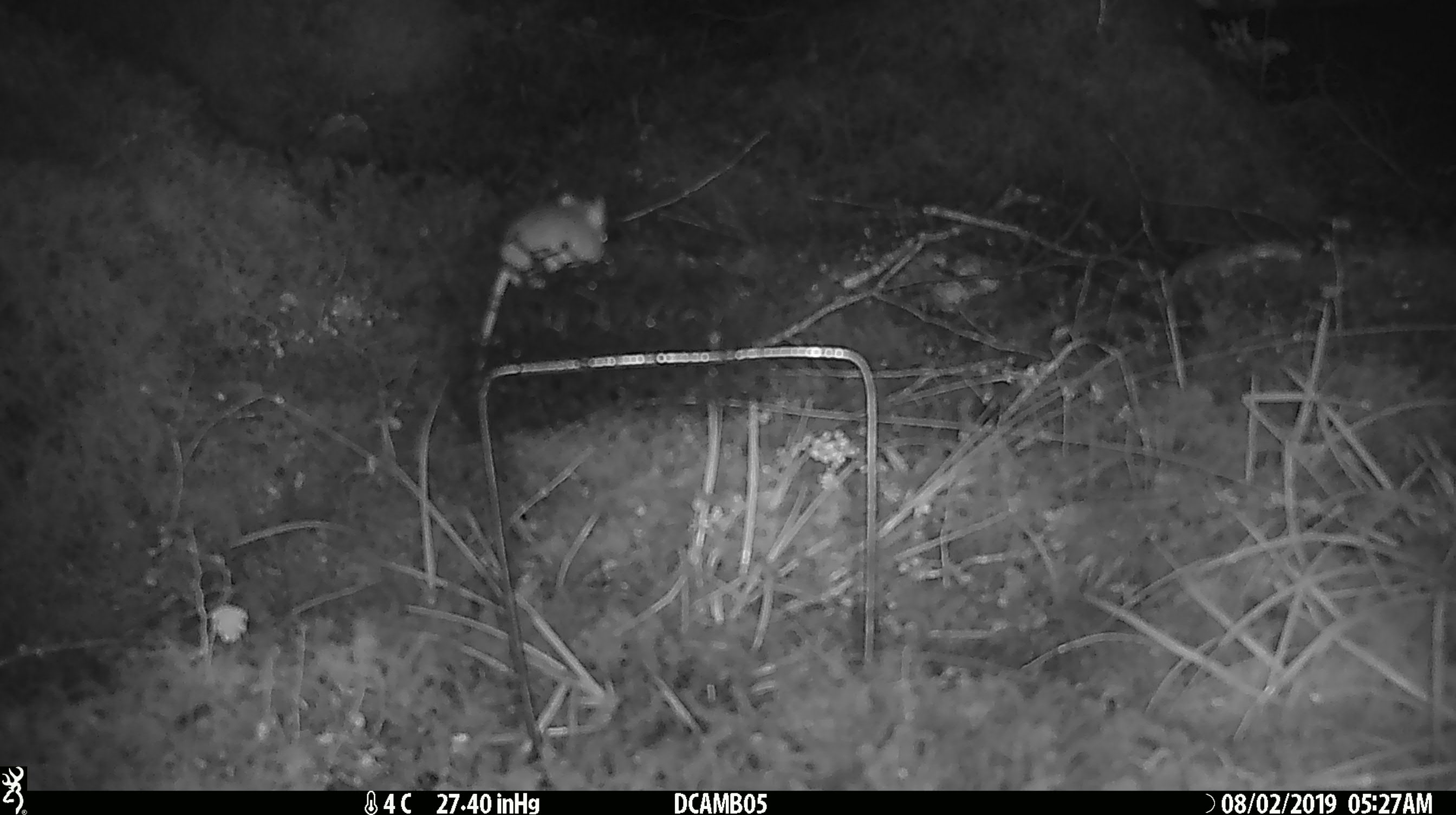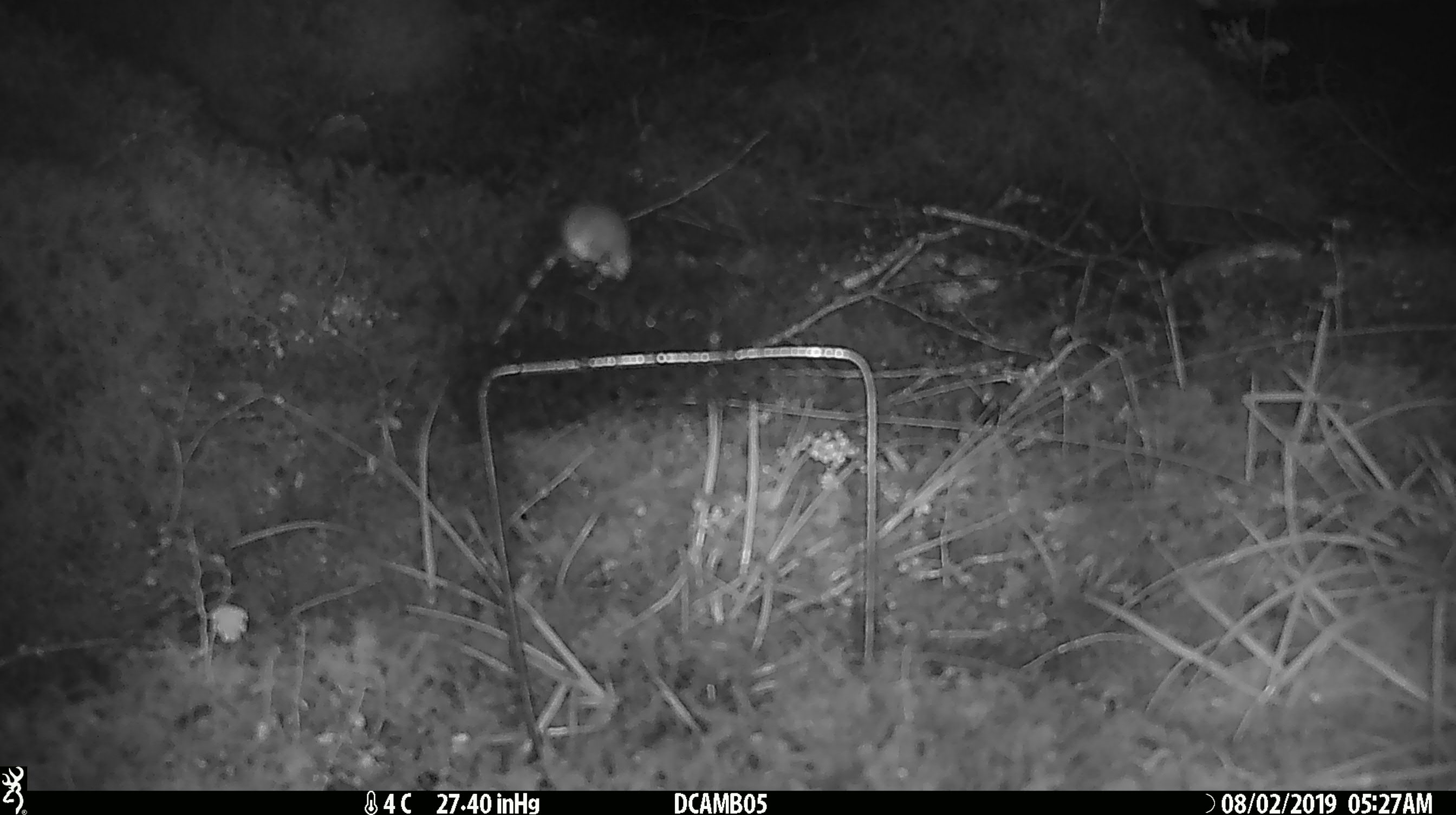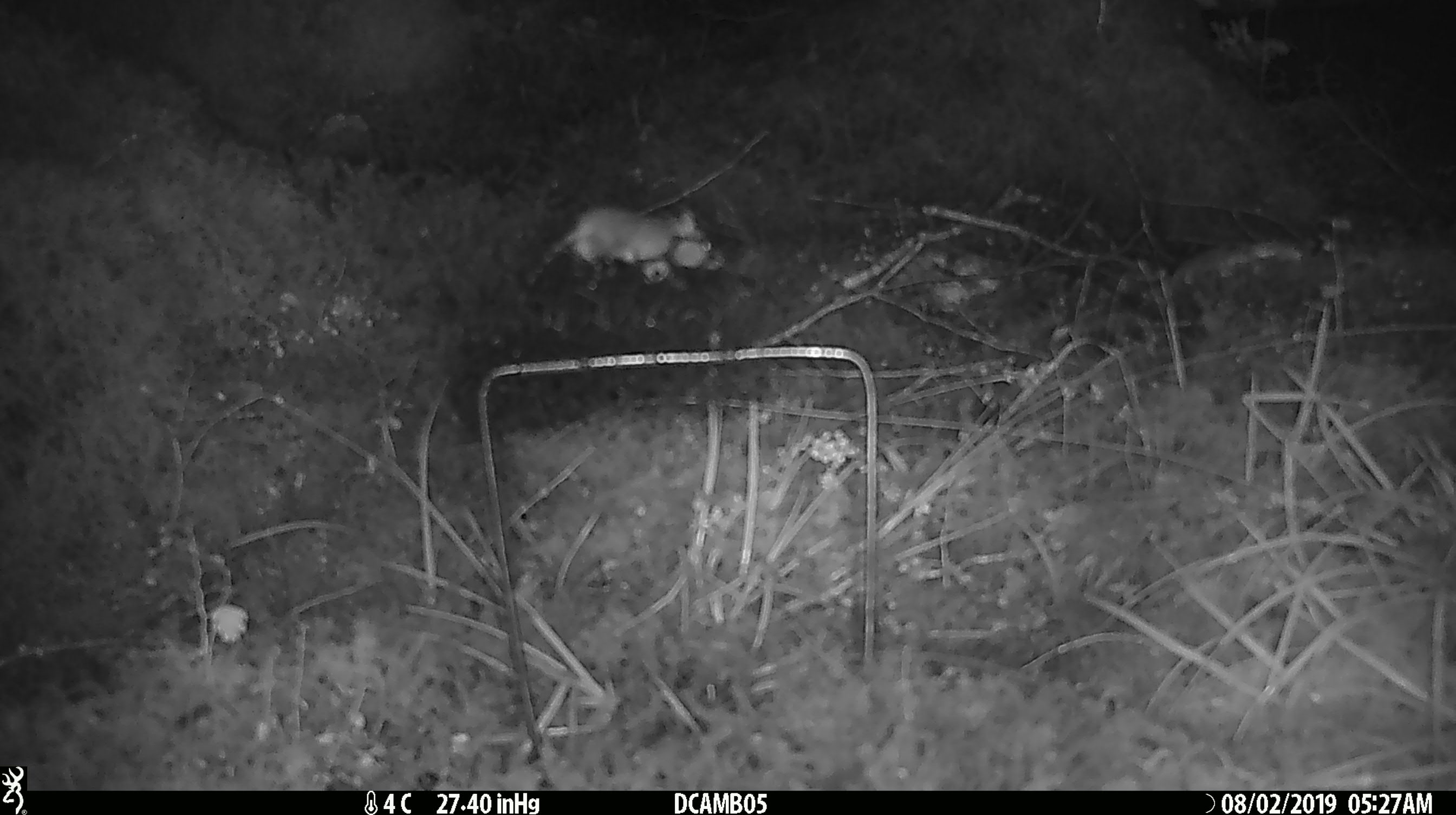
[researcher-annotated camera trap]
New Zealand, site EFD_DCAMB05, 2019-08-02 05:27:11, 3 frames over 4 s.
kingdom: Animalia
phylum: Chordata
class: Mammalia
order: Rodentia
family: Muridae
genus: Mus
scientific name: Mus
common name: mouse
Mouse (Mus).